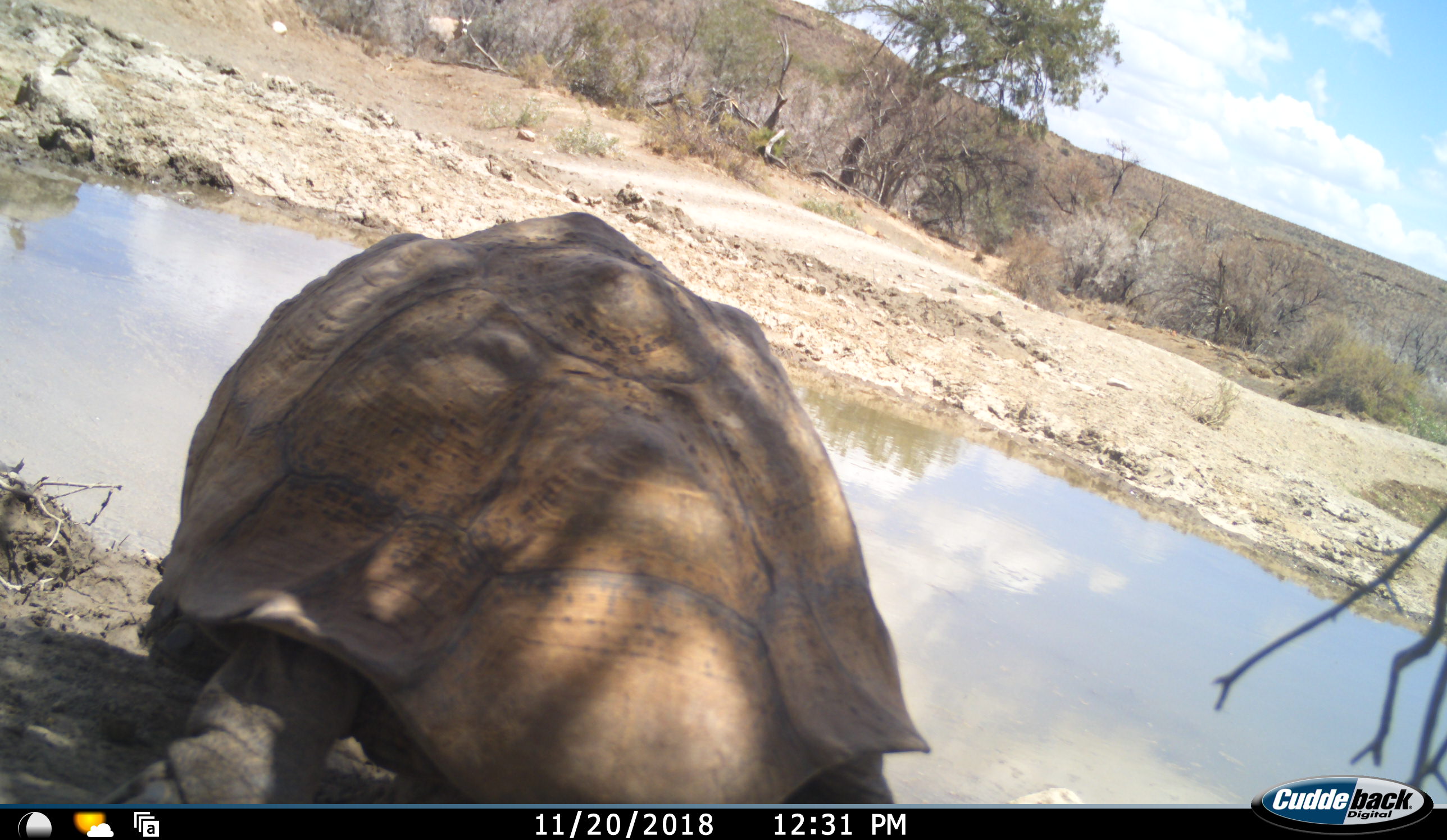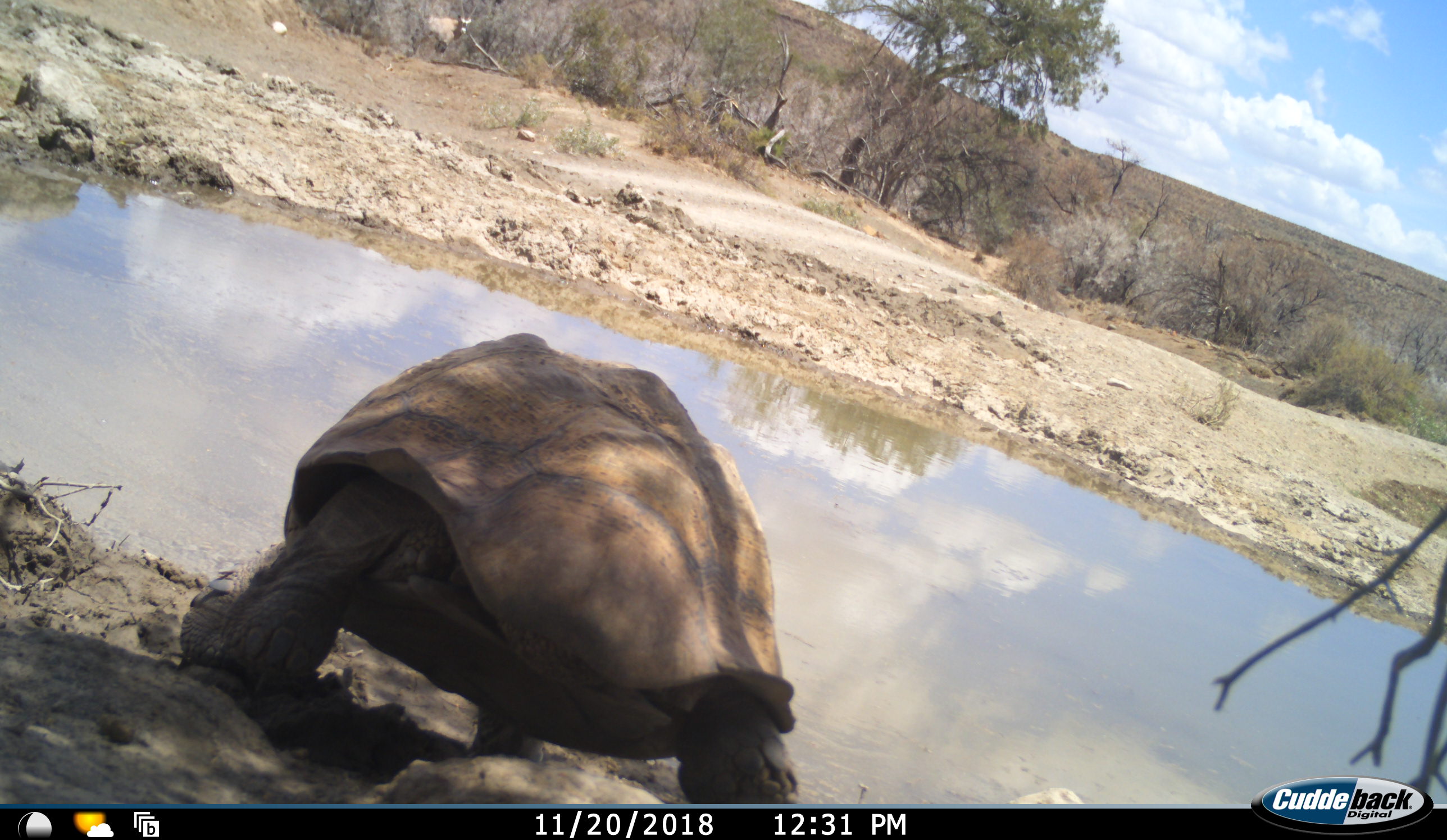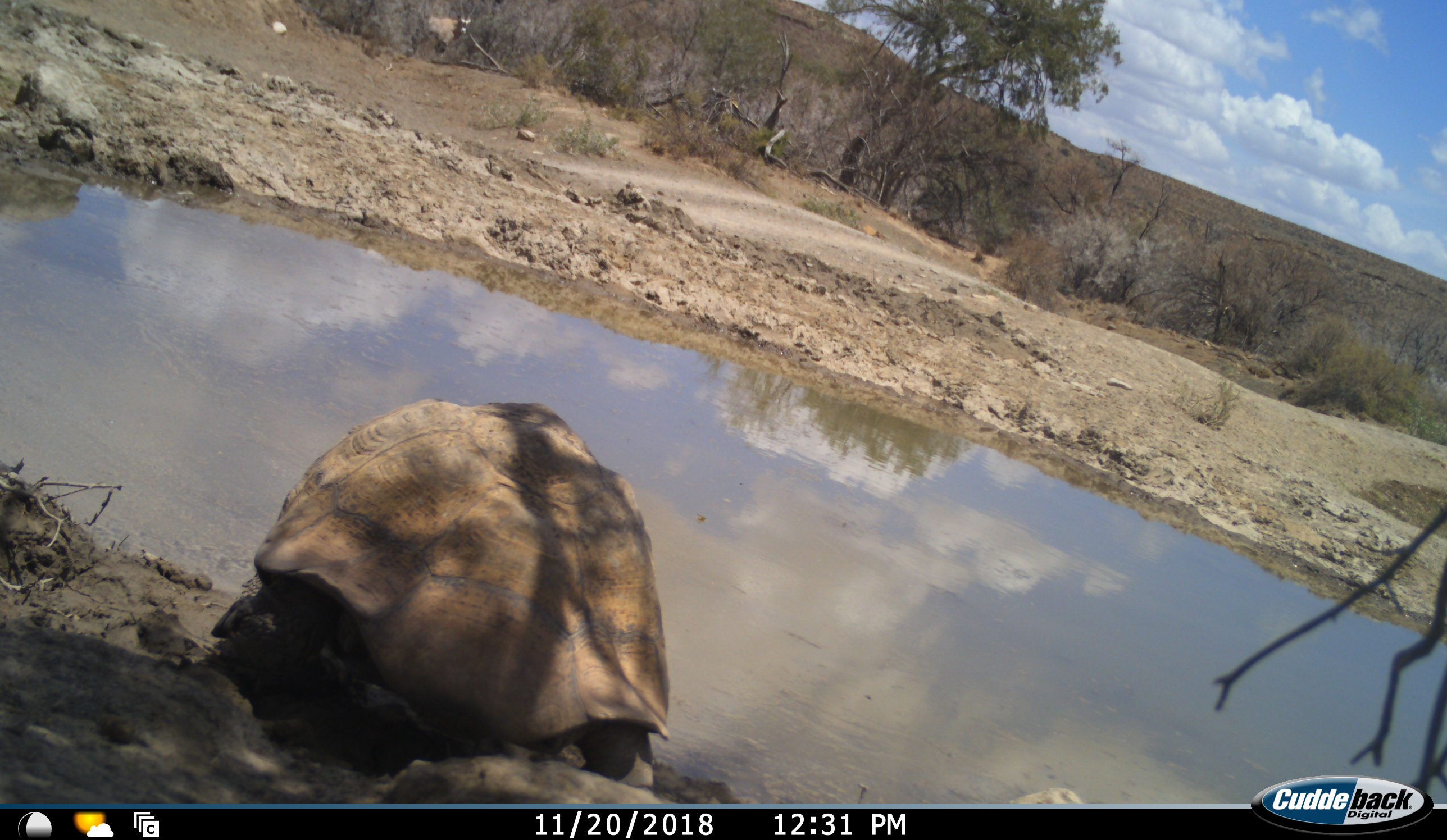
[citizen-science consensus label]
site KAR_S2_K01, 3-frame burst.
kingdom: Animalia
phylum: Chordata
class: Reptilia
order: Testudines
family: Testudinidae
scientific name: Testudinidae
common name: tortoise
Tortoise (Testudinidae), count 1. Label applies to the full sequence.